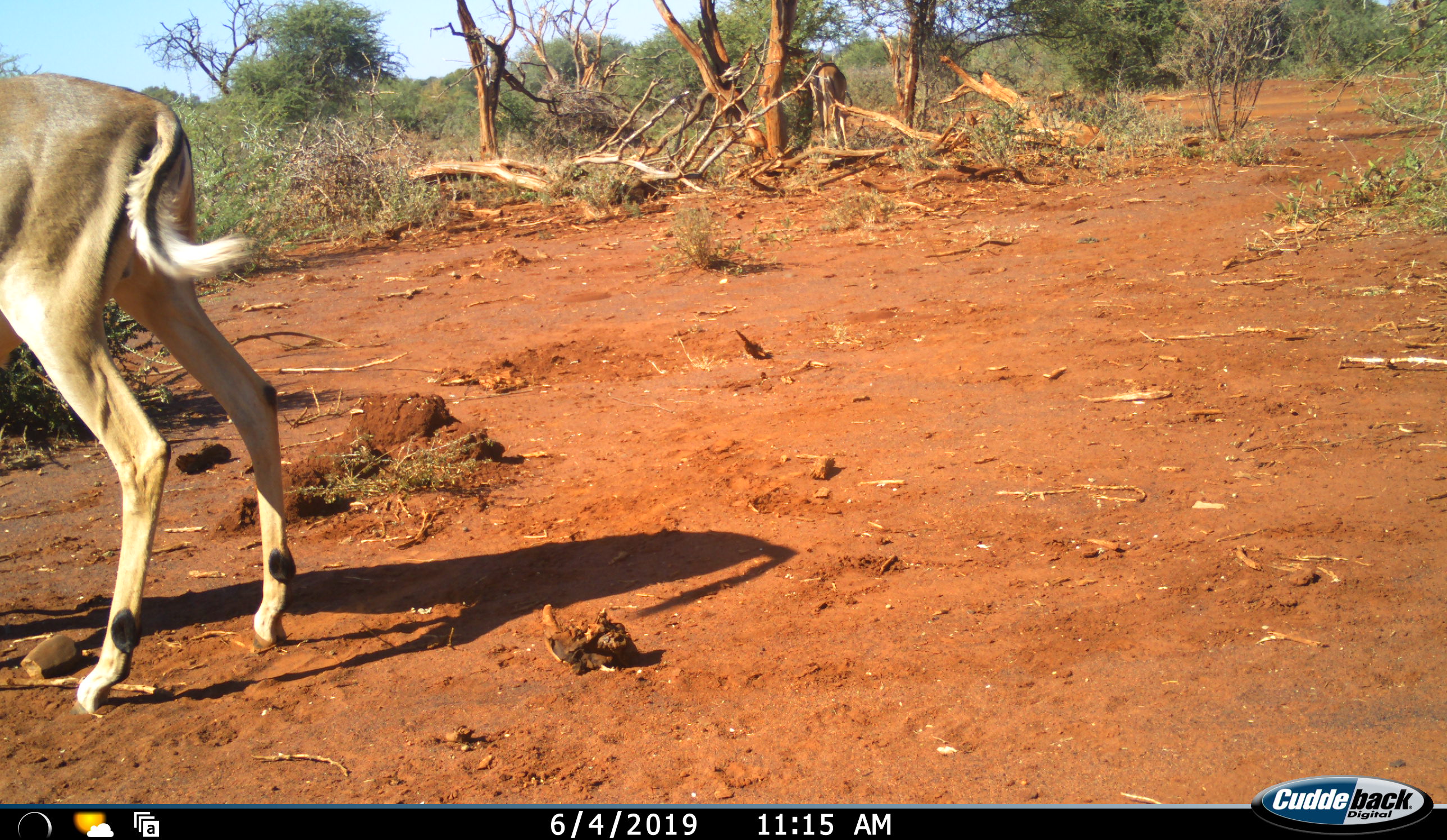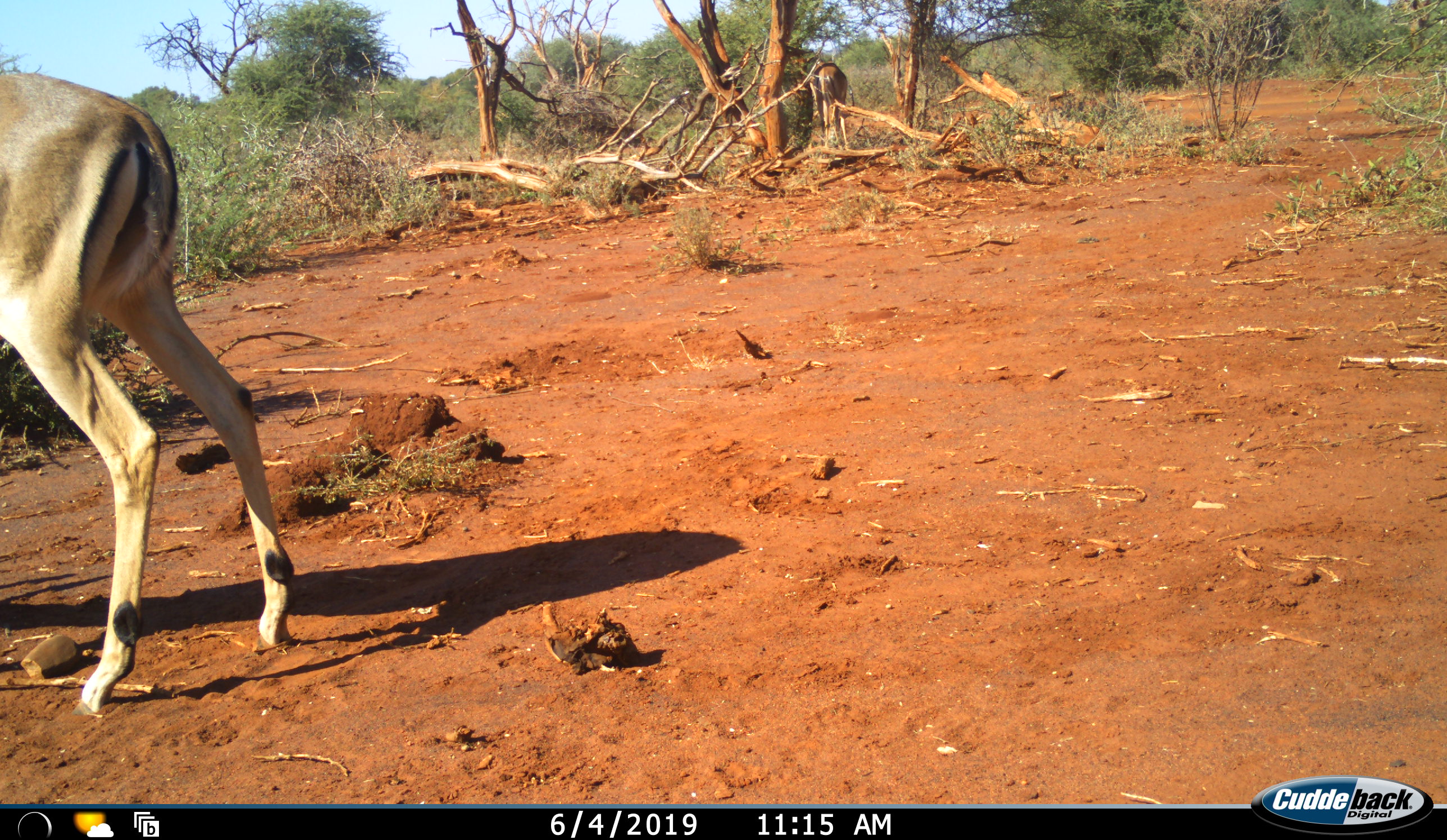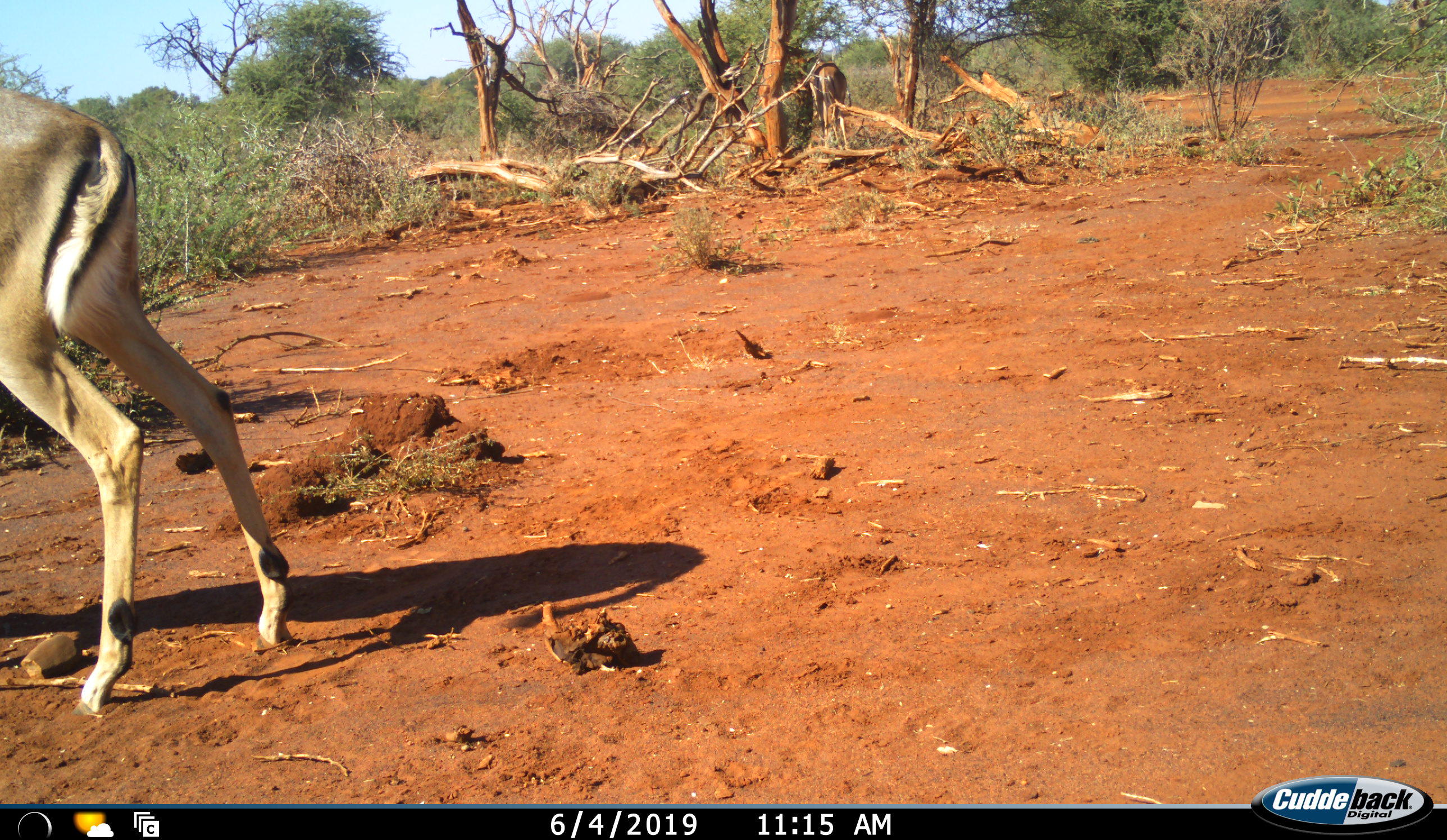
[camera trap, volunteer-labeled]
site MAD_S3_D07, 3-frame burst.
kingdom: Animalia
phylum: Chordata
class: Mammalia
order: Artiodactyla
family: Bovidae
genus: Aepyceros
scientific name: Aepyceros melampus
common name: impala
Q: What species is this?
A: Impala (Aepyceros melampus).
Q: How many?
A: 1.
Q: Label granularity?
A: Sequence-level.